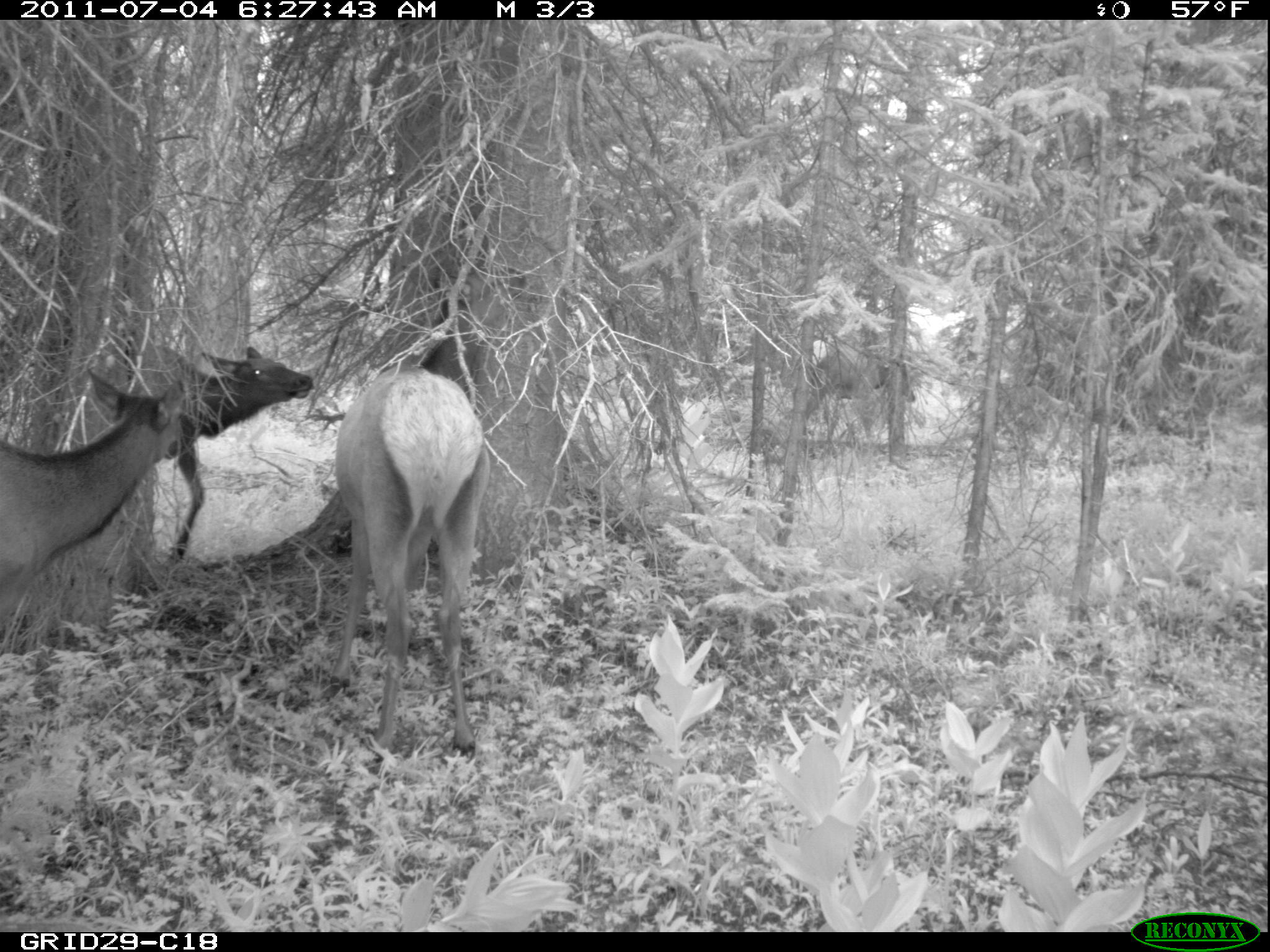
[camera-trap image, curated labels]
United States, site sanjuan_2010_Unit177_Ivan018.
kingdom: Animalia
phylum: Chordata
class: Mammalia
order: Artiodactyla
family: Cervidae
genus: Cervus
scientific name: Cervus elaphus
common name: red deer